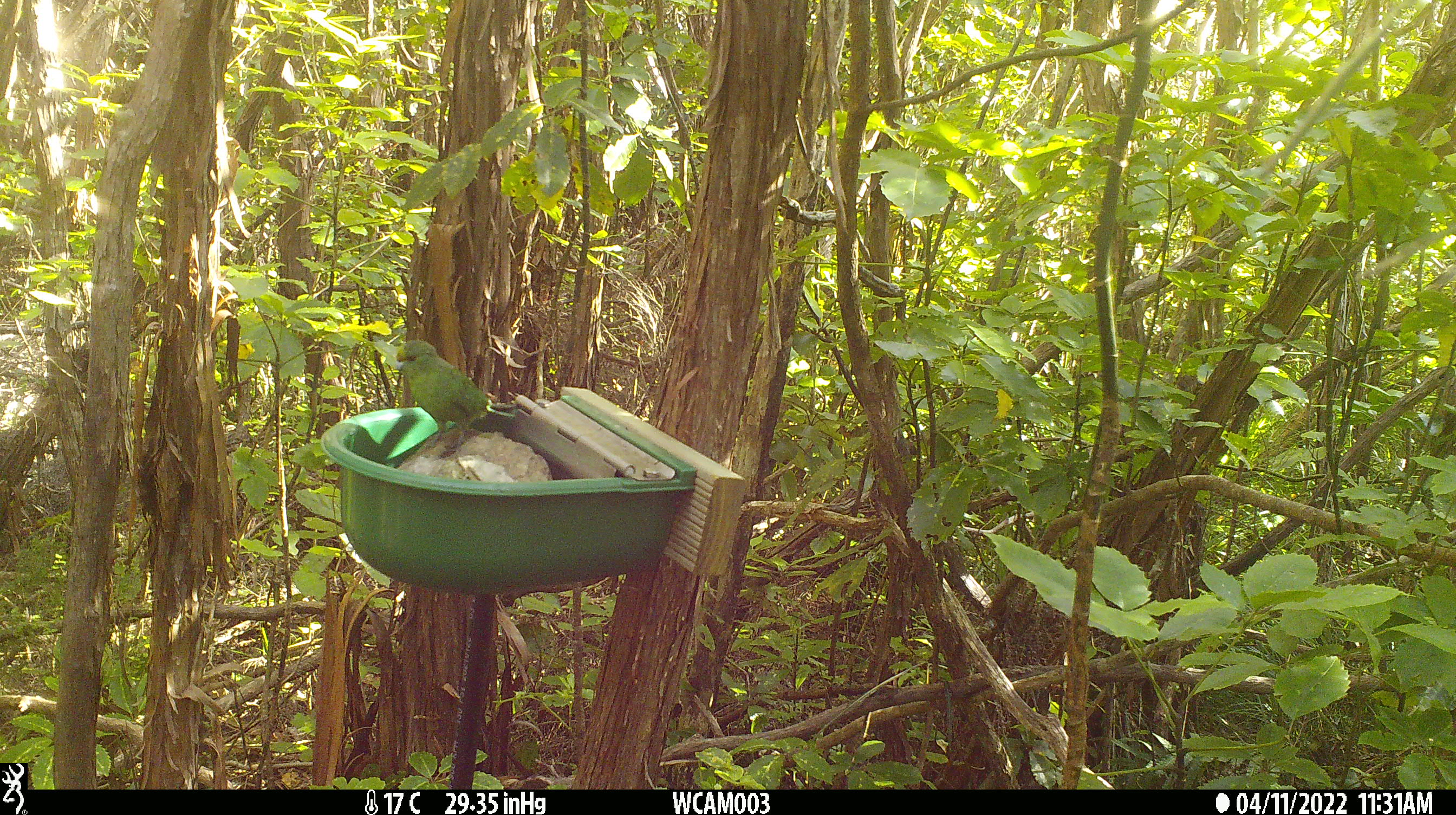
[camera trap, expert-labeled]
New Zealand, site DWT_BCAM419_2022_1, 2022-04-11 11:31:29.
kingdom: Animalia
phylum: Chordata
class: Aves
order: Psittaciformes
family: Psittaculidae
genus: Cyanoramphus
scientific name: Cyanoramphus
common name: parakeet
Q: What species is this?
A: Parakeet (Cyanoramphus).